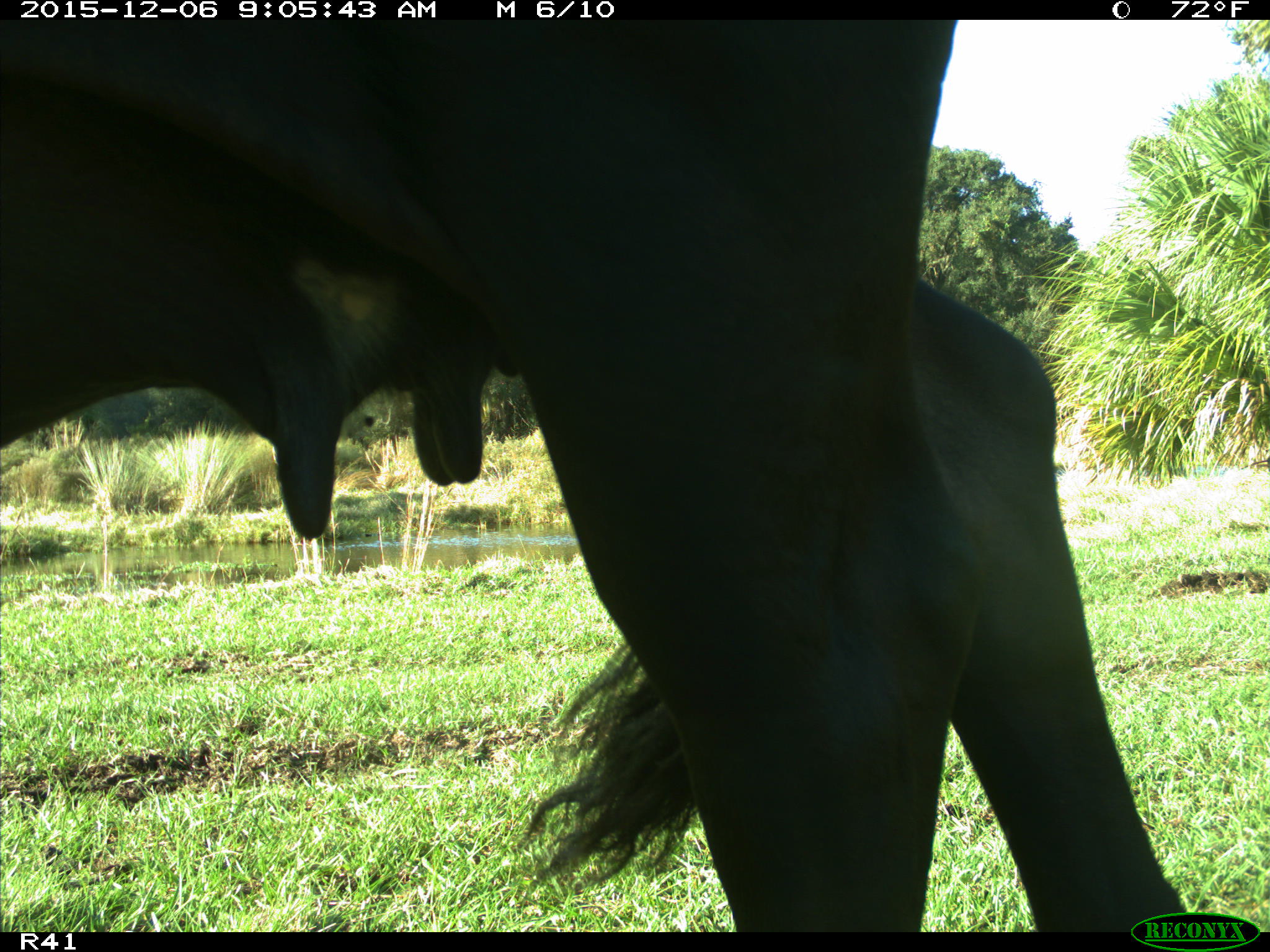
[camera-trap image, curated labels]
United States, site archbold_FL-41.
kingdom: Animalia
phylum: Chordata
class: Mammalia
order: Artiodactyla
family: Bovidae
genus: Bos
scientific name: Bos taurus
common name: domestic cow